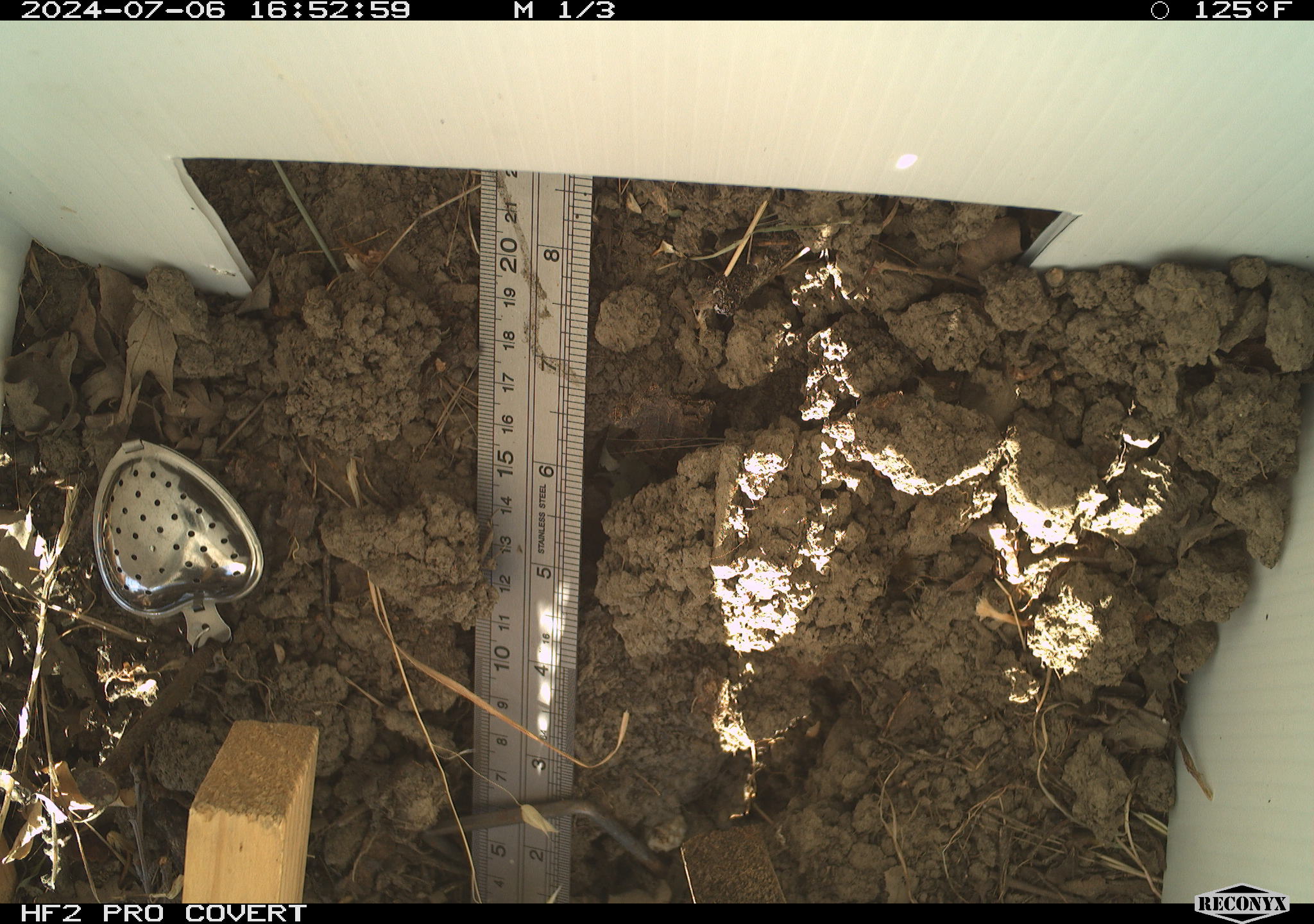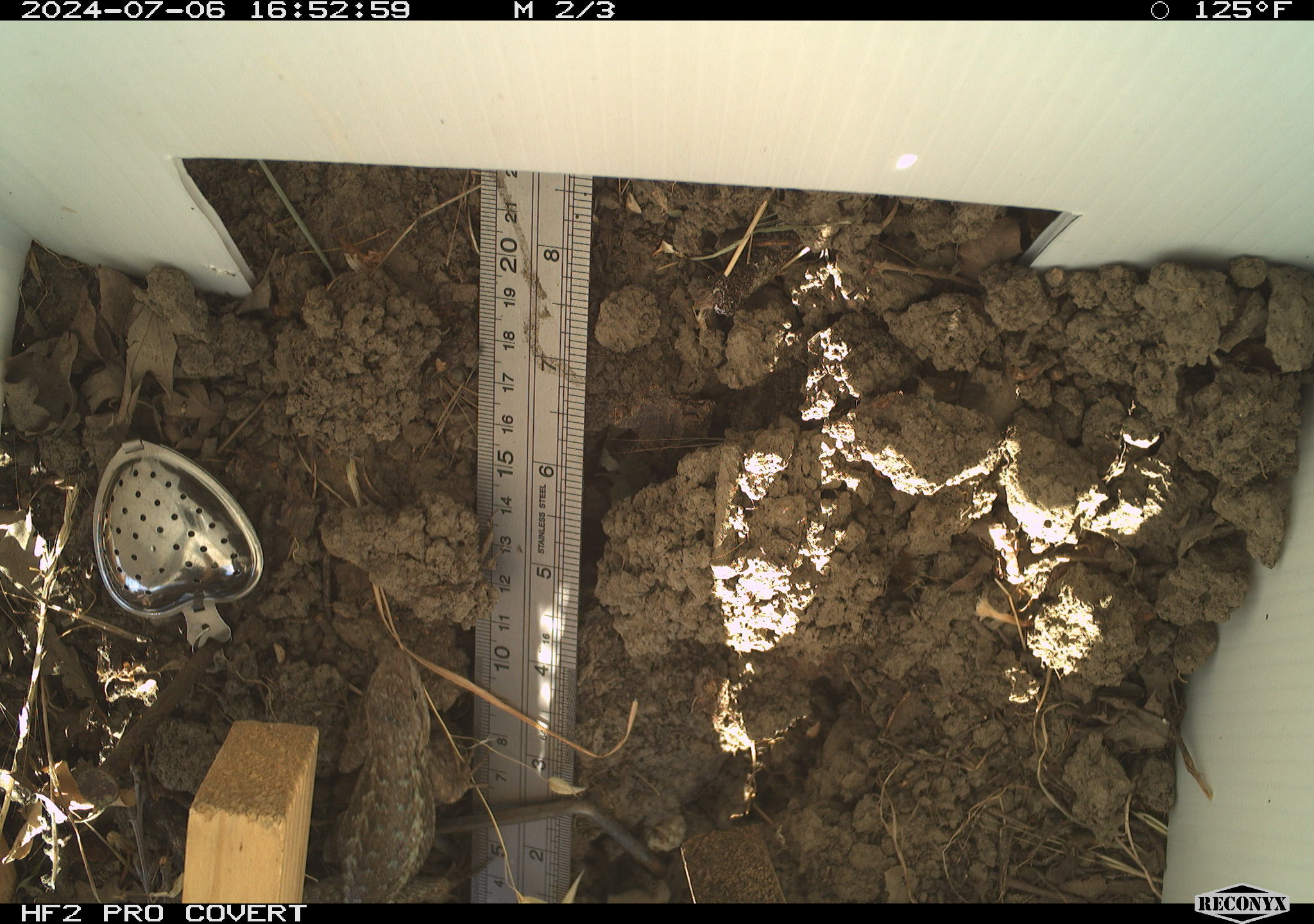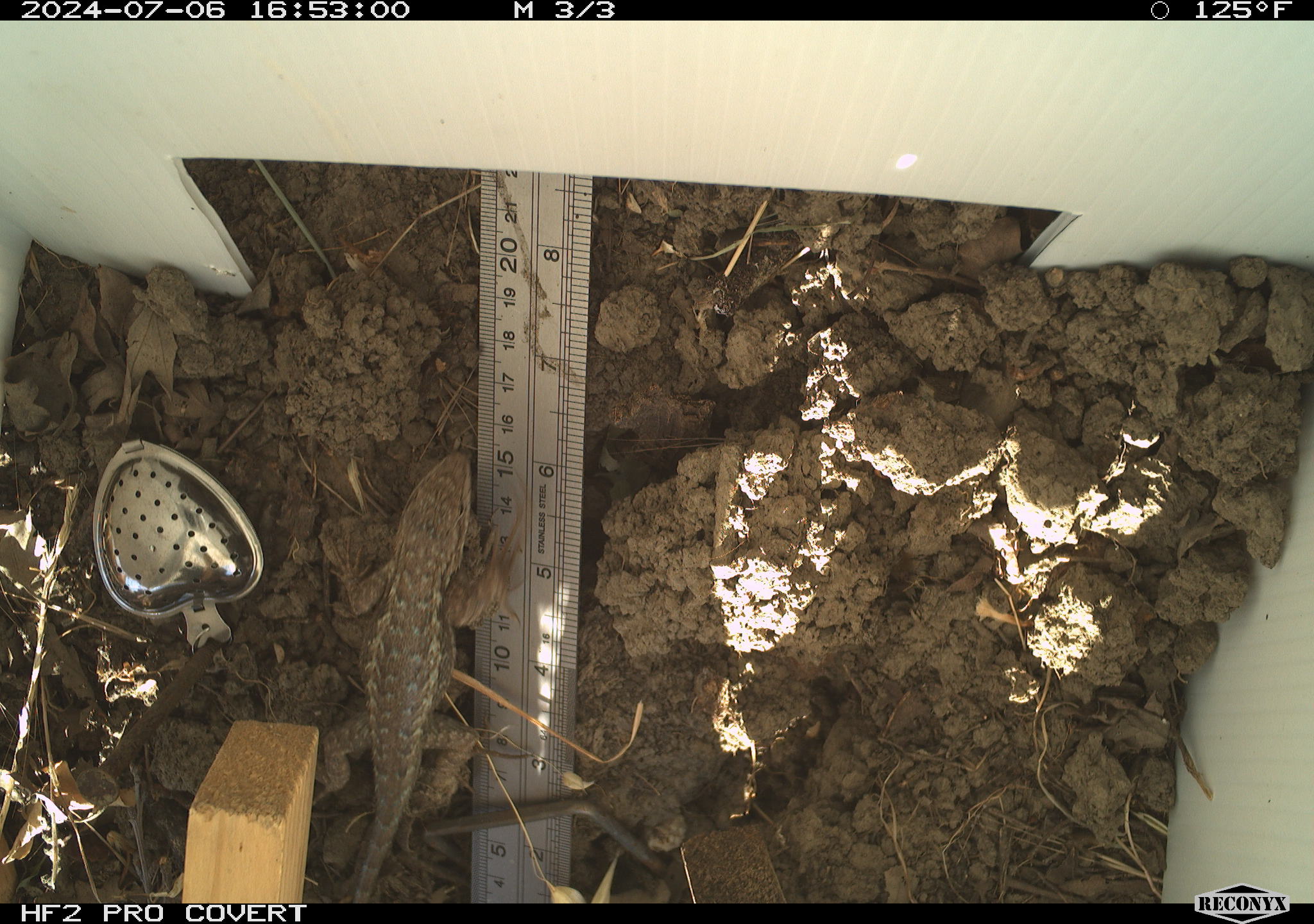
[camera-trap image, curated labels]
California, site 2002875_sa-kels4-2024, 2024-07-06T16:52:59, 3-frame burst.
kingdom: Animalia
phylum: Chordata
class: Reptilia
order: Squamata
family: Phrynosomatidae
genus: Sceloporus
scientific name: Sceloporus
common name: spiny lizards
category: sceloporus species